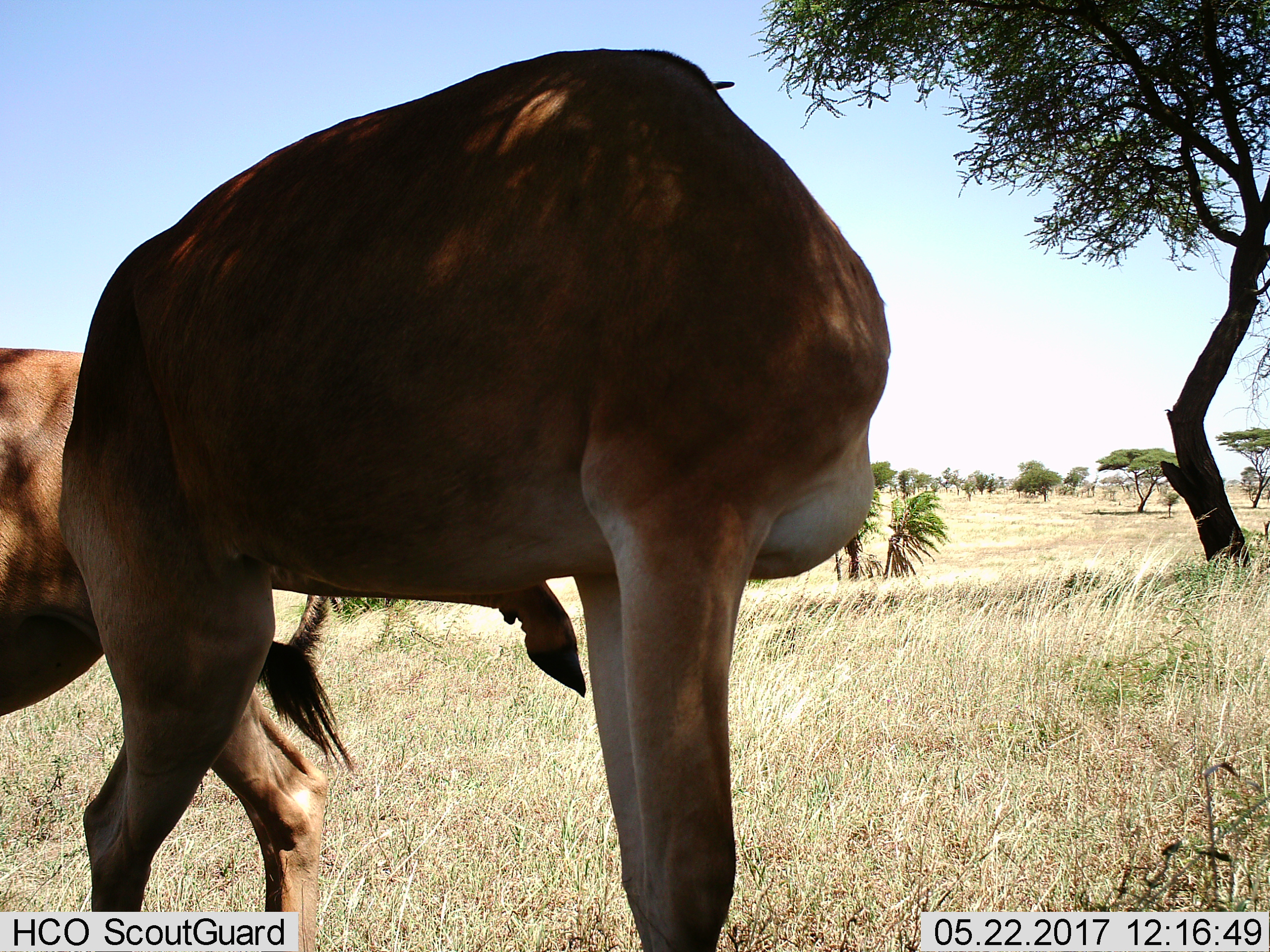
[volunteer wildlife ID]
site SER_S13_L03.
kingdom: Animalia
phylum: Chordata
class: Mammalia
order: Artiodactyla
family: Bovidae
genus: Aepyceros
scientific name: Aepyceros melampus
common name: impala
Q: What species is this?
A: Impala (Aepyceros melampus).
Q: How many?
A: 2.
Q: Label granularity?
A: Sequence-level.